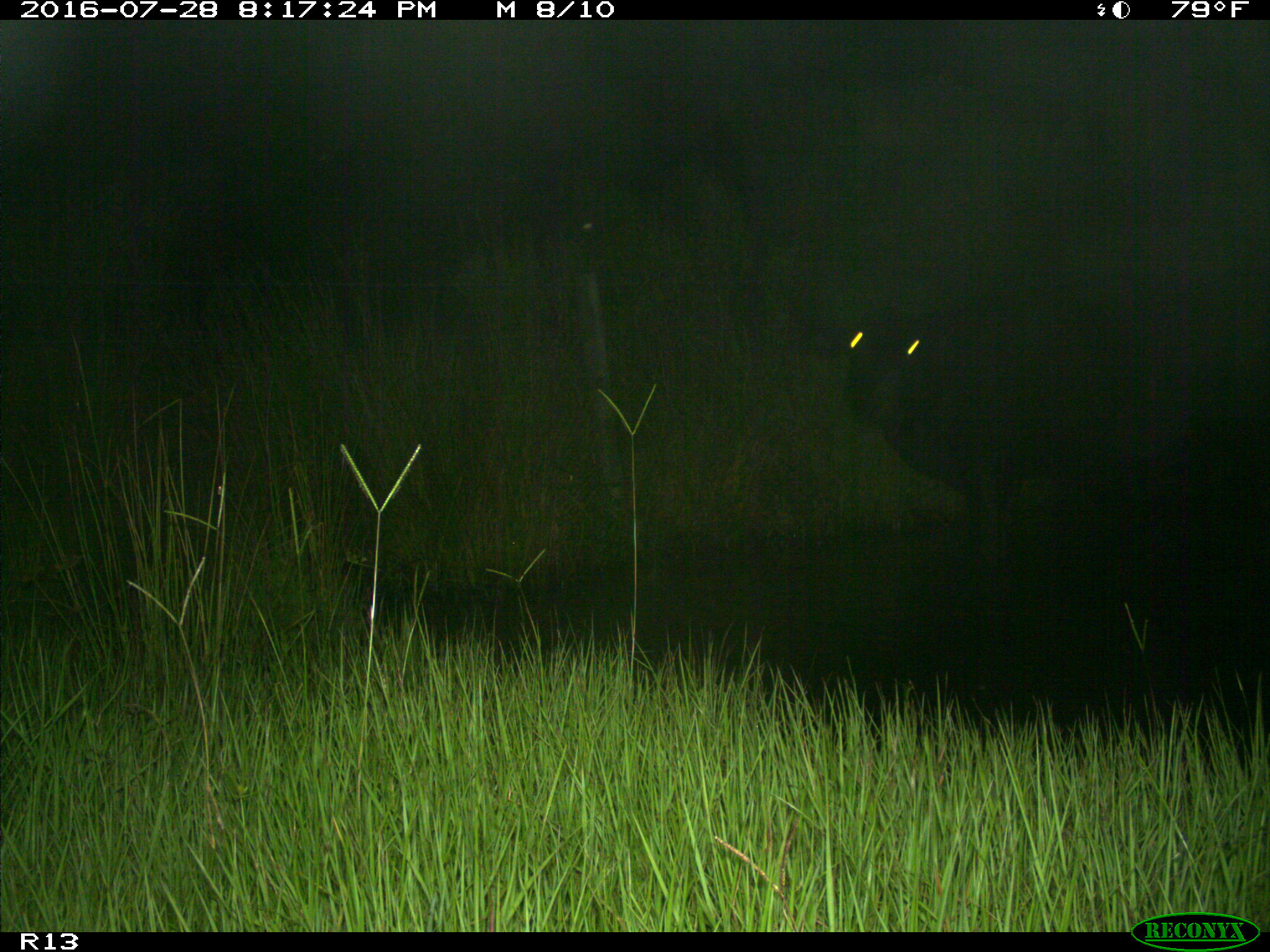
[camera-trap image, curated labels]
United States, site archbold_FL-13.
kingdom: Animalia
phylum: Chordata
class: Mammalia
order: Artiodactyla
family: Bovidae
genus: Bos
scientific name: Bos taurus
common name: domestic cow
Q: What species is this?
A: Bos taurus (domestic cow).